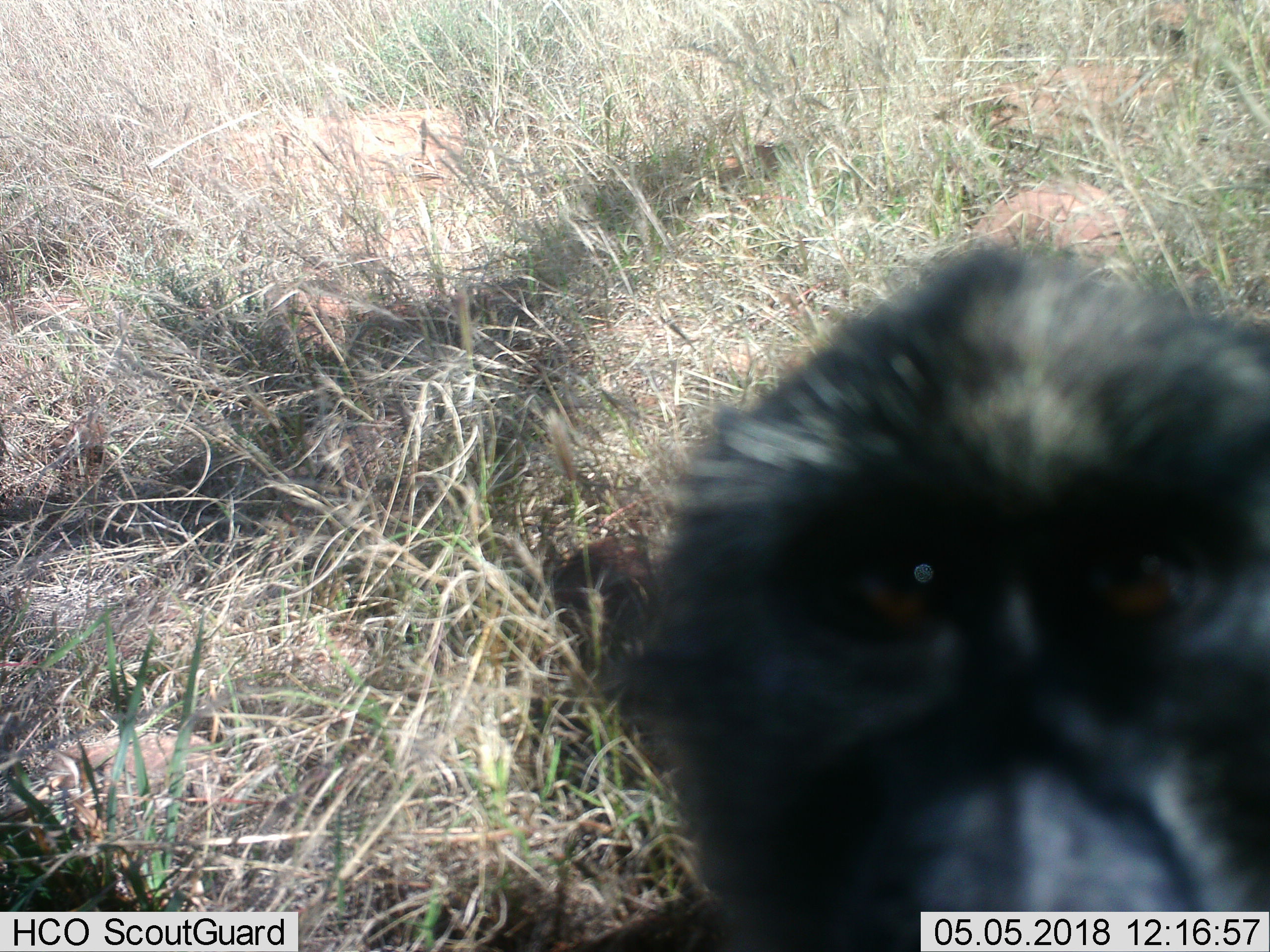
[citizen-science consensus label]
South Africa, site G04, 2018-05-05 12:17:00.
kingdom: Animalia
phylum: Chordata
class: Mammalia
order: Primates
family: Cercopithecidae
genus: Papio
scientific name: Papio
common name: baboon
Baboon (Papio), count 1. Behavior (volunteer vote fractions): standing 67%, resting 0%, moving 0%, interacting 50%. Young present (vote fraction): 0%. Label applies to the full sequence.